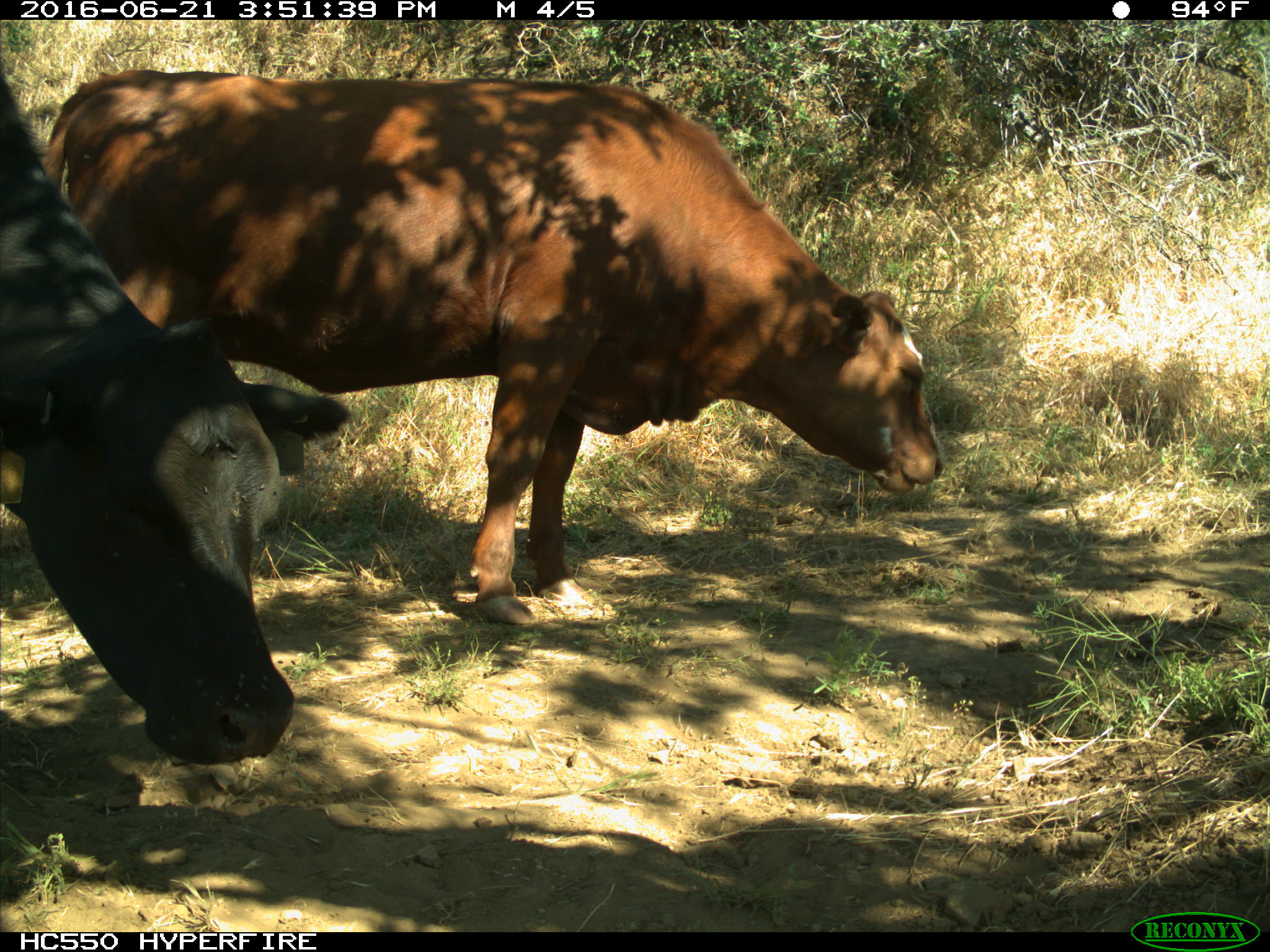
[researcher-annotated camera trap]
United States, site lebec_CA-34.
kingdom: Animalia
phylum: Chordata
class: Mammalia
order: Artiodactyla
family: Bovidae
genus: Bos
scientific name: Bos taurus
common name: domestic cow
Bos taurus (domestic cow).